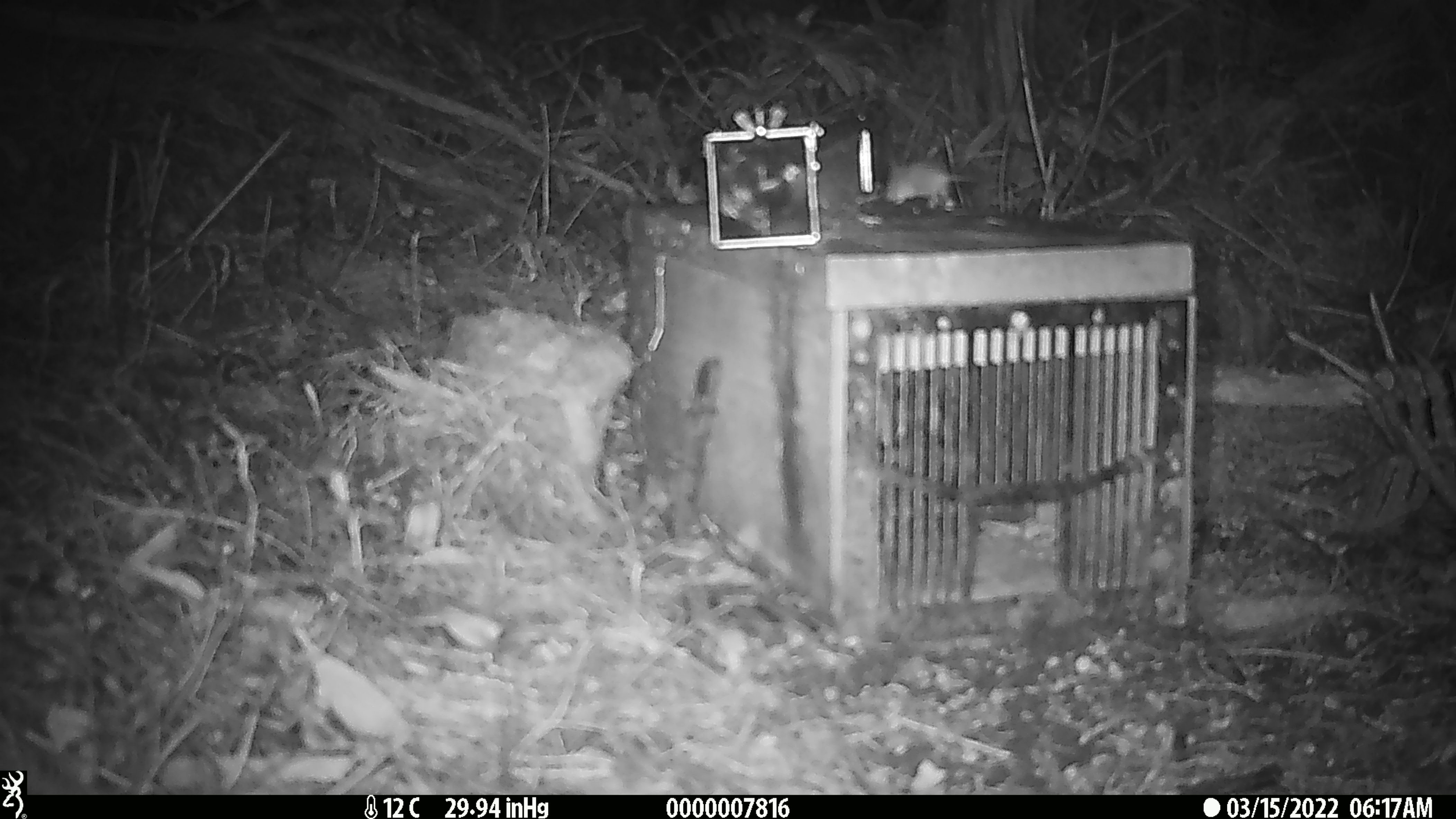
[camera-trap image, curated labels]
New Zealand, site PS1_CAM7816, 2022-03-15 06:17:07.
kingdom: Animalia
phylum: Chordata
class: Mammalia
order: Rodentia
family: Muridae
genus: Mus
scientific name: Mus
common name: mouse